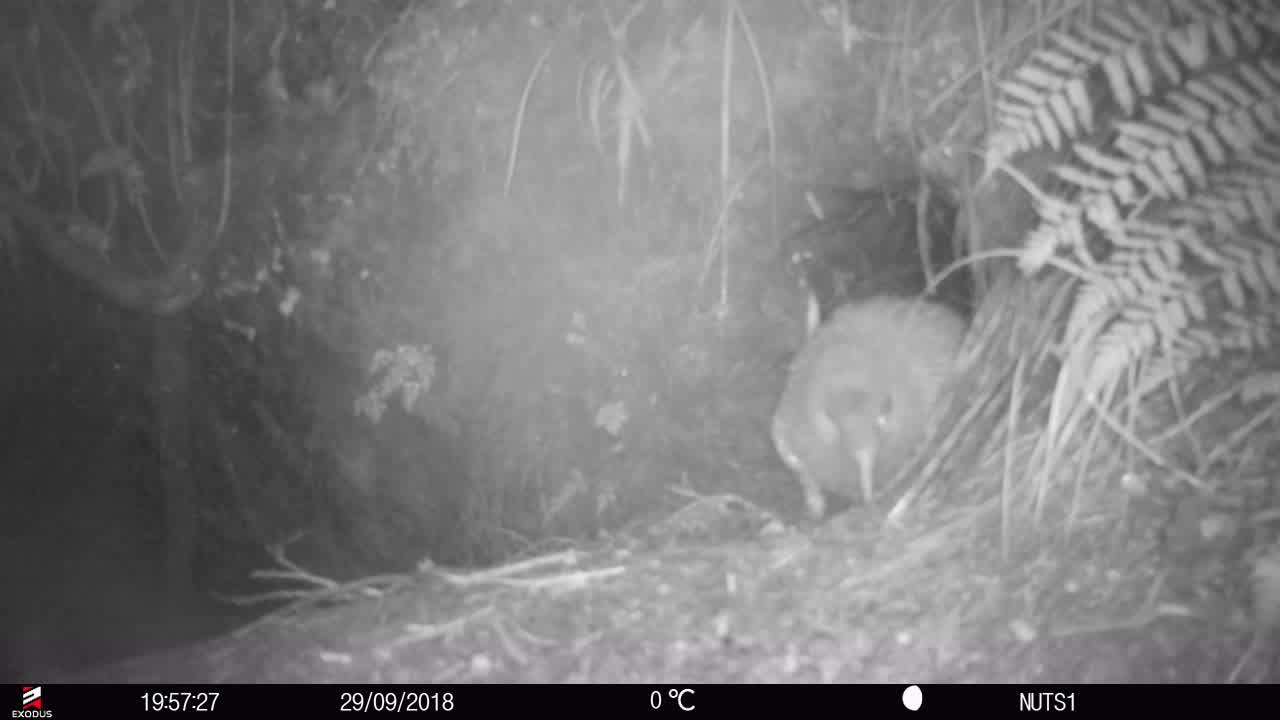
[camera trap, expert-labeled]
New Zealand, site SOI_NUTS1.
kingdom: Animalia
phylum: Chordata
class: Aves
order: Apterygiformes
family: Apterygidae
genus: Apteryx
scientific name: Apteryx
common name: kiwi